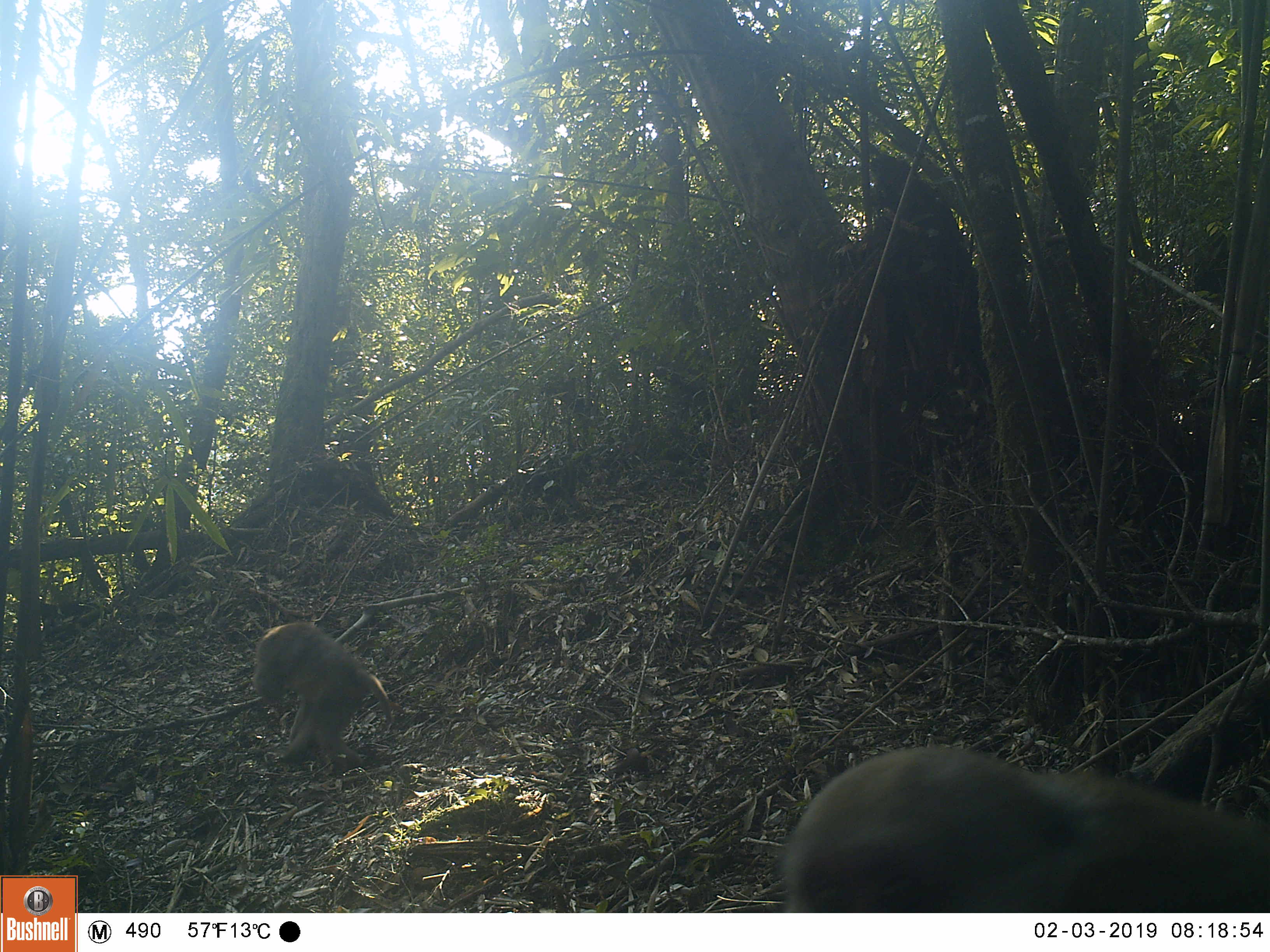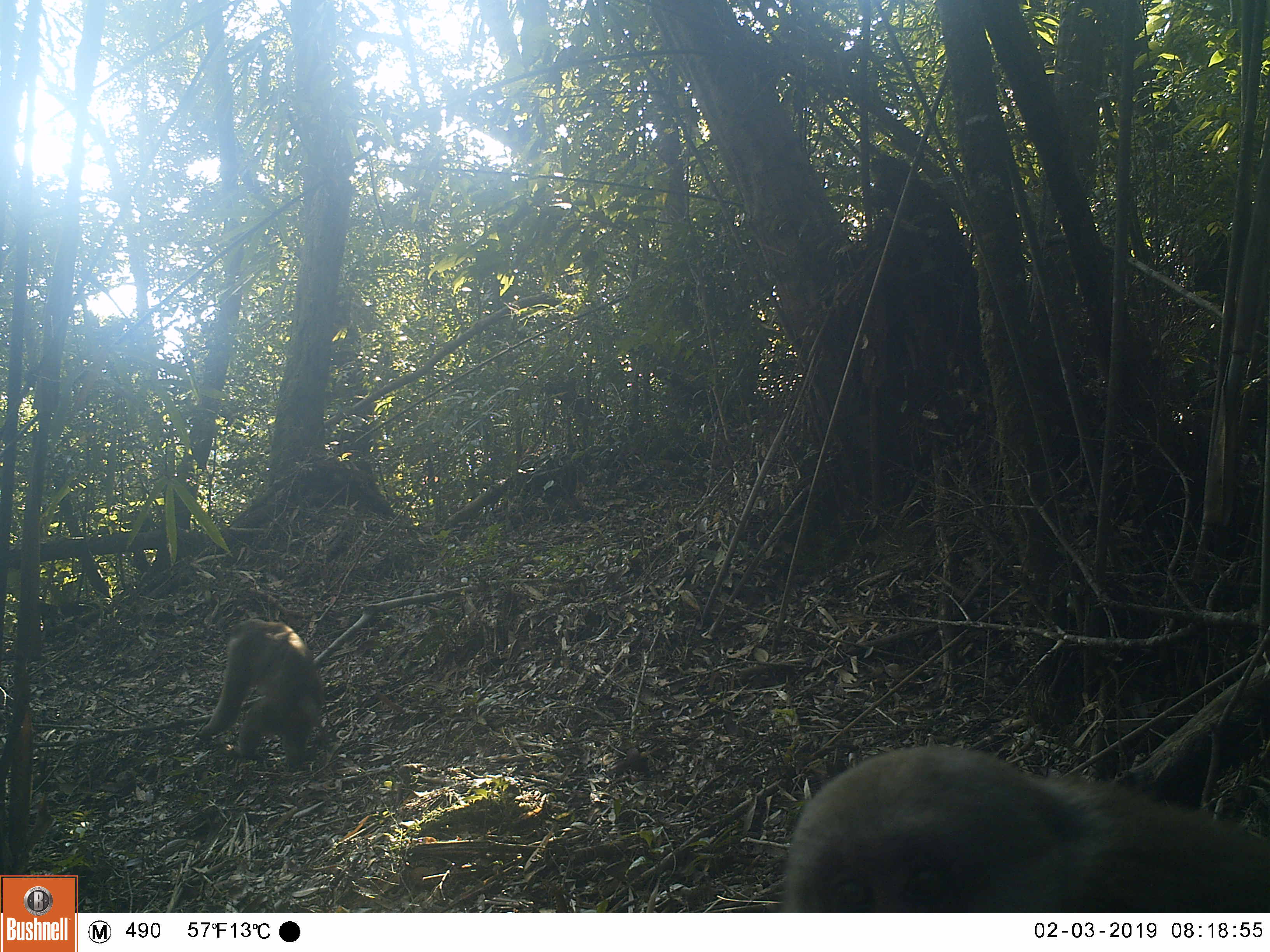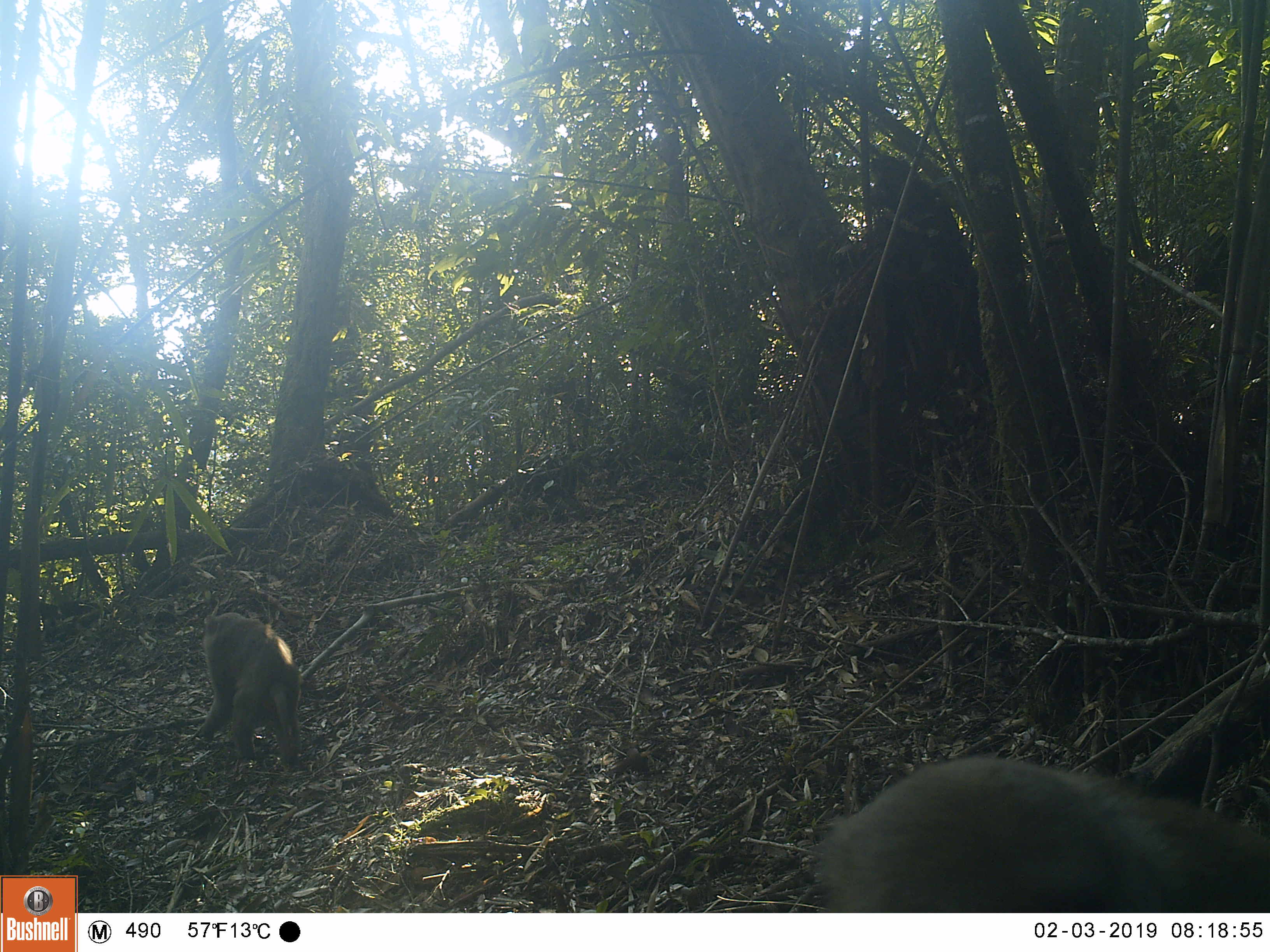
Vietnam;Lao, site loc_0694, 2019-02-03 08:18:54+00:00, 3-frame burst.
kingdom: Animalia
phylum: Chordata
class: Mammalia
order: Primates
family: Cercopithecidae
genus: Macaca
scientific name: Macaca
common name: macaques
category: assam or rhesus macaque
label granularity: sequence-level